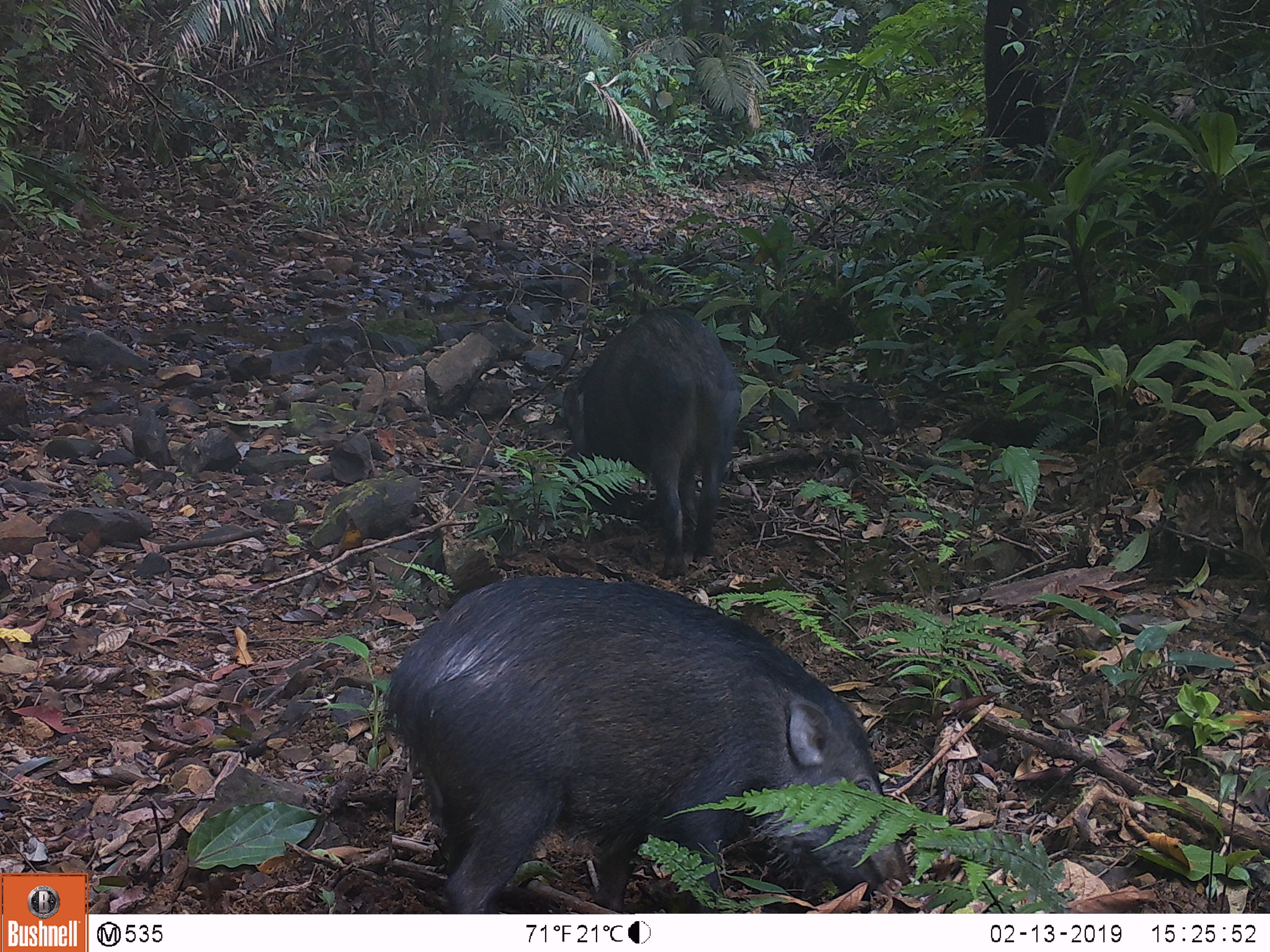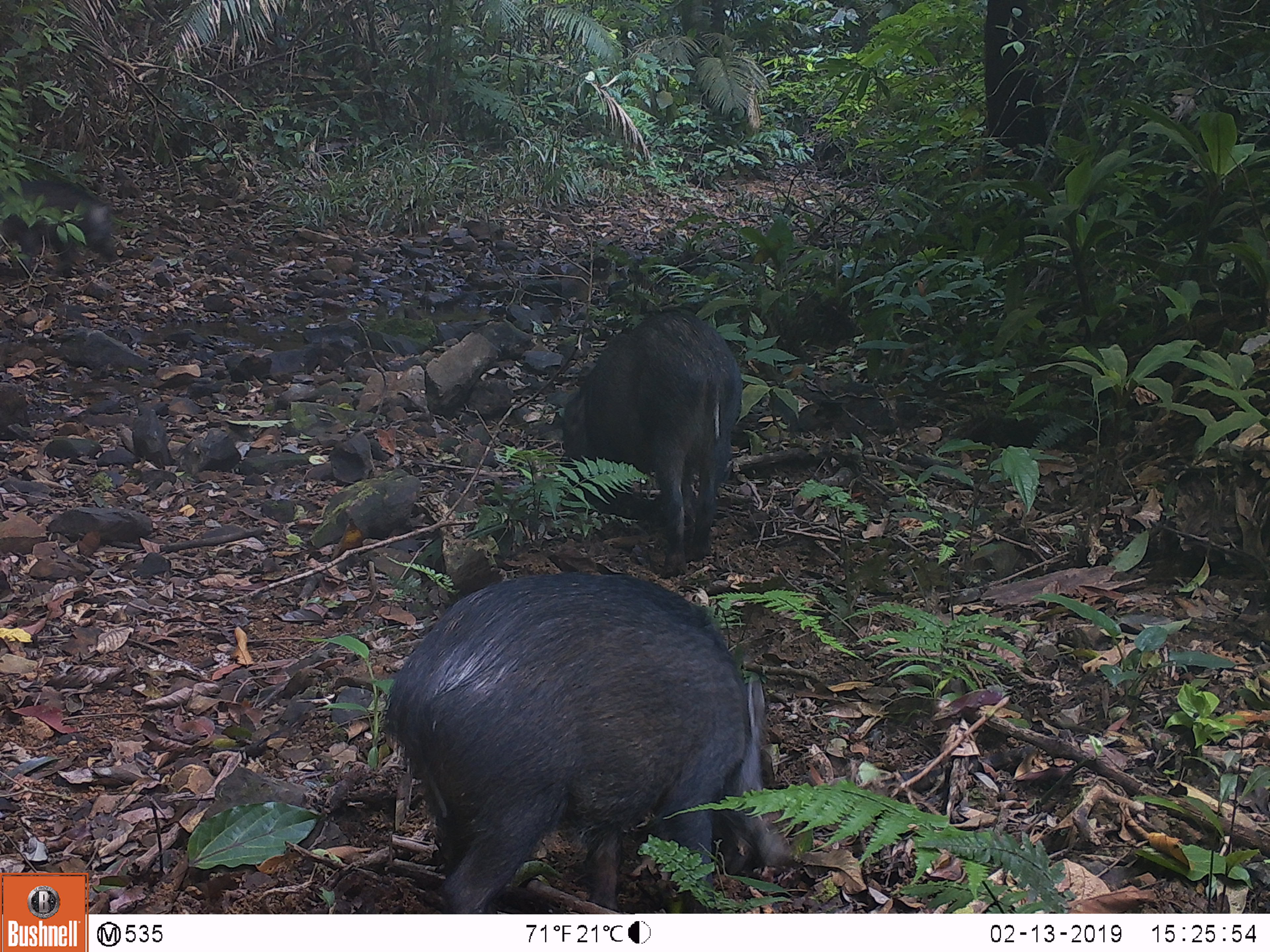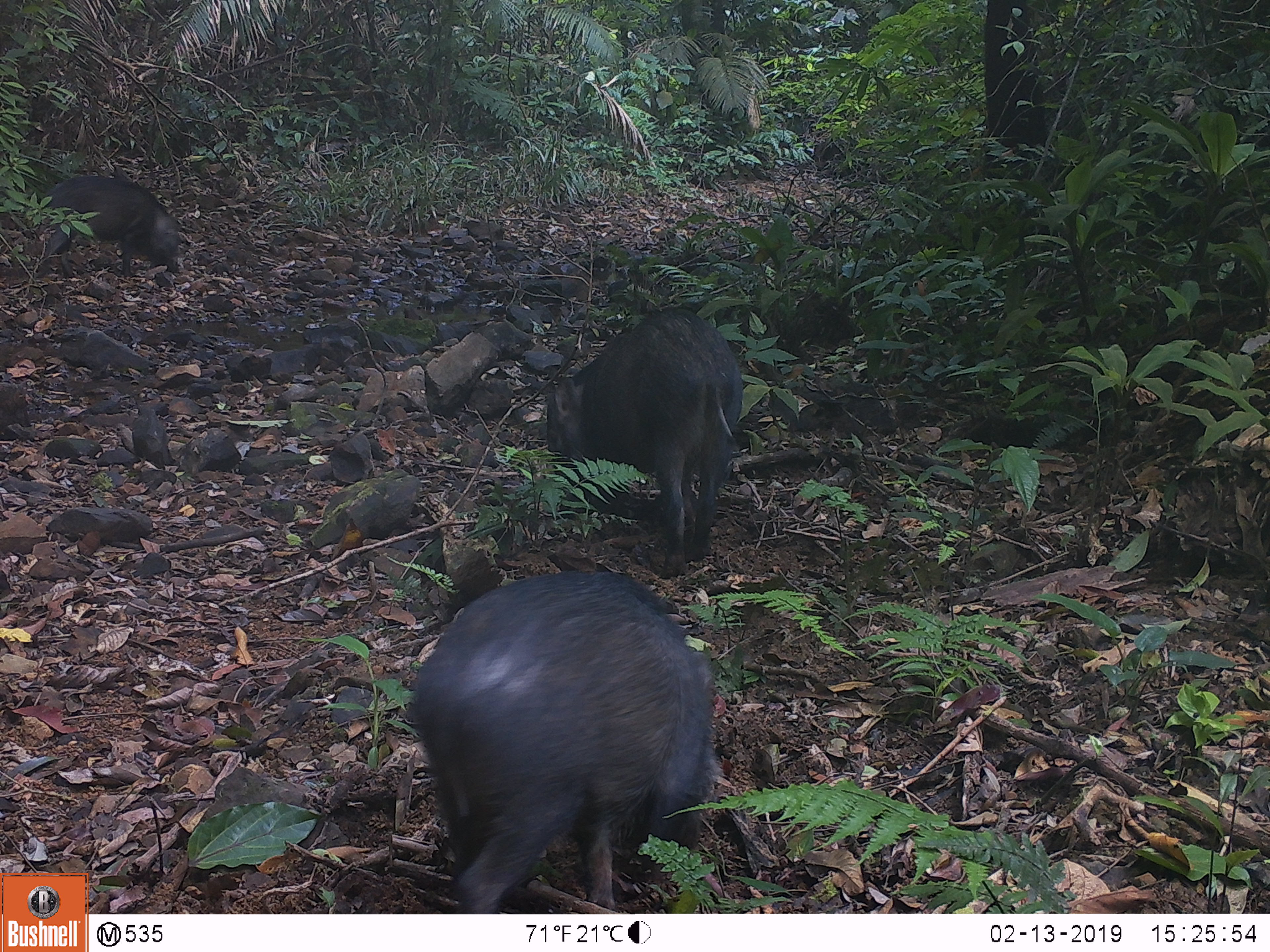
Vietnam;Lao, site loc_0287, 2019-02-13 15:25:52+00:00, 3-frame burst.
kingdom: Animalia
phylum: Chordata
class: Mammalia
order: Artiodactyla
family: Suidae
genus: Sus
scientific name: Sus scrofa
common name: eurasian wild pig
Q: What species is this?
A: Eurasian wild pig (Sus scrofa).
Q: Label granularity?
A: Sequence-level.